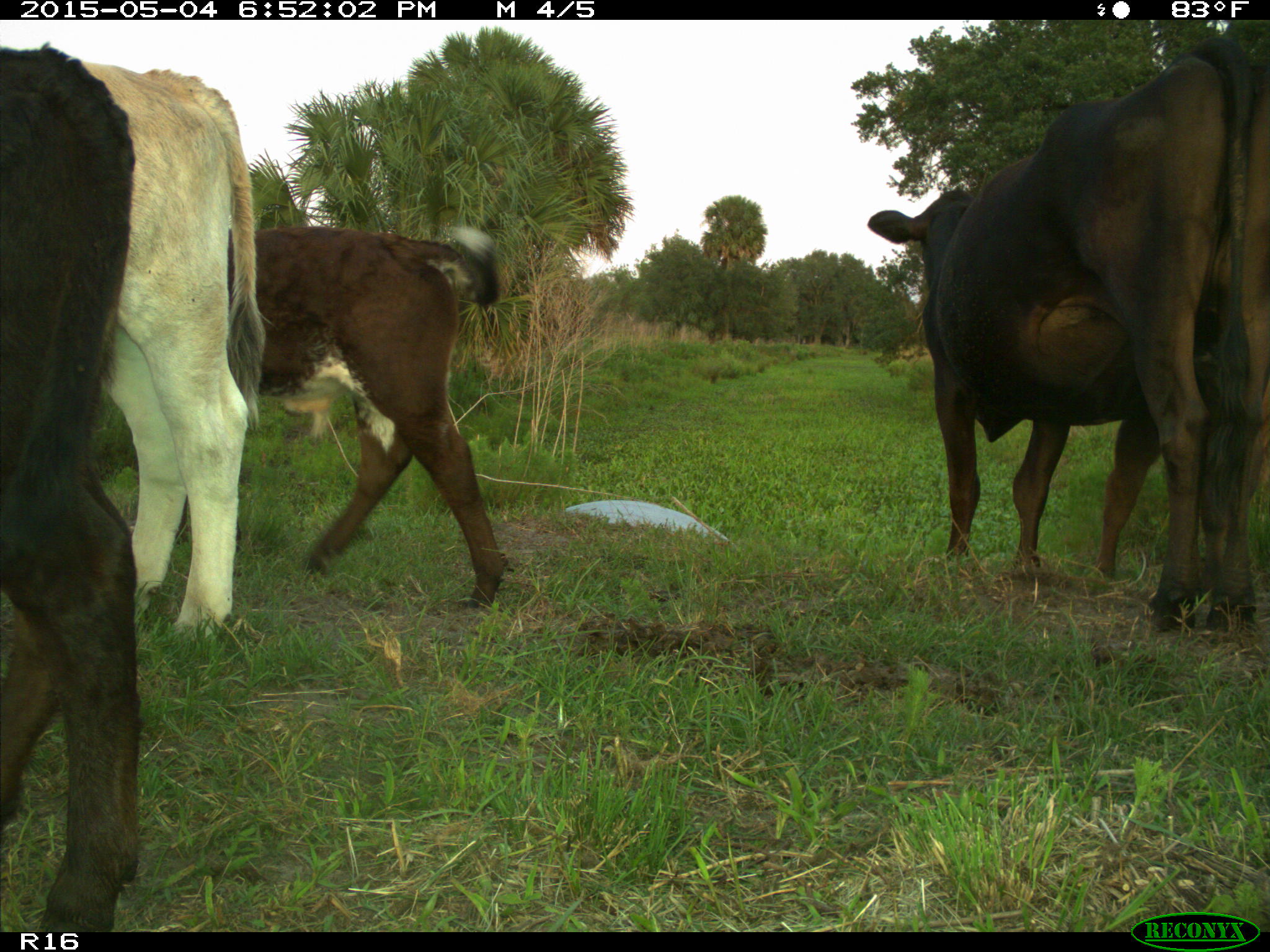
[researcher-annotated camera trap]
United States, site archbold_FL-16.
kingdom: Animalia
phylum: Chordata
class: Mammalia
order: Artiodactyla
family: Bovidae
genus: Bos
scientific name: Bos taurus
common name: domestic cow